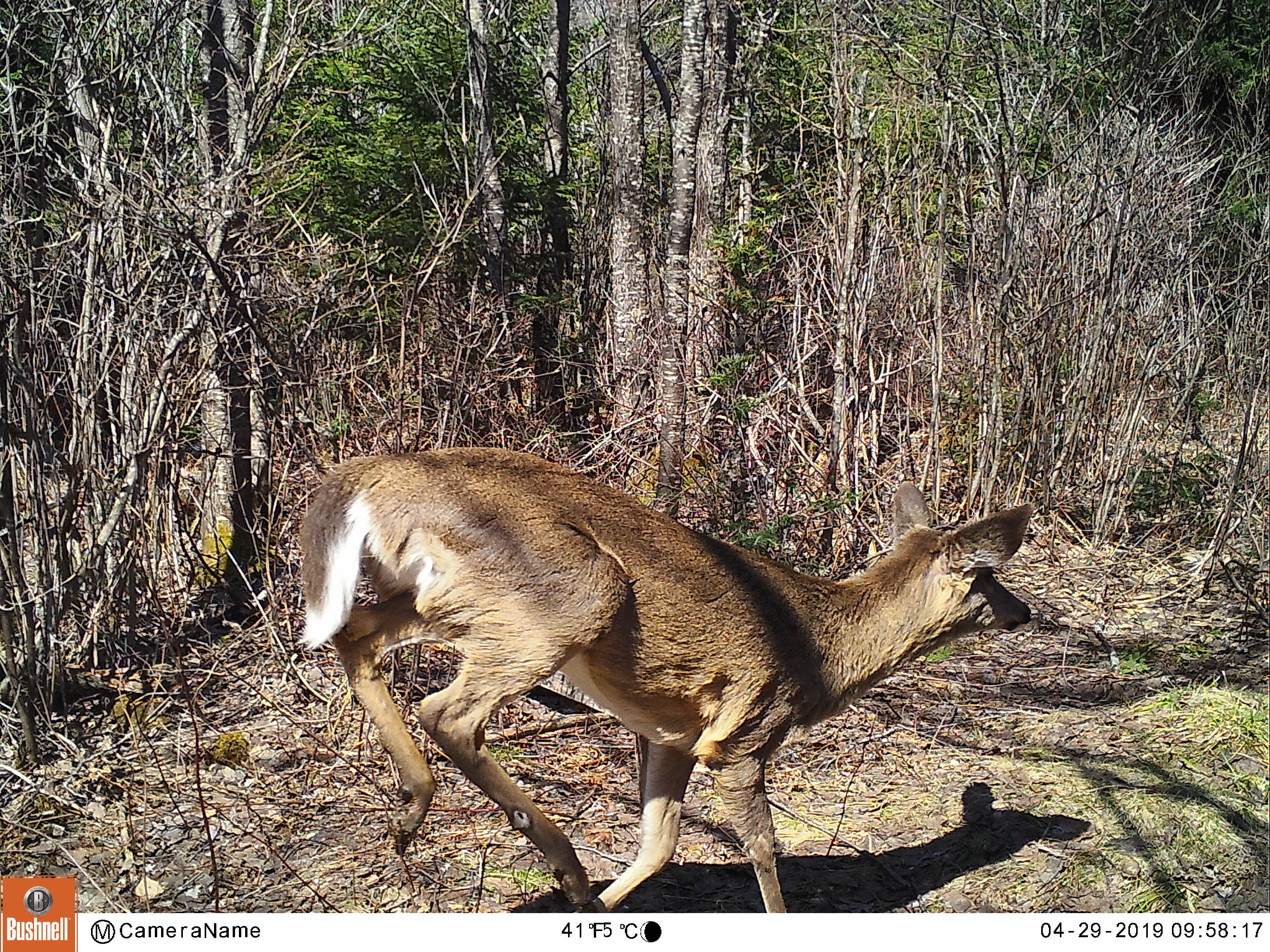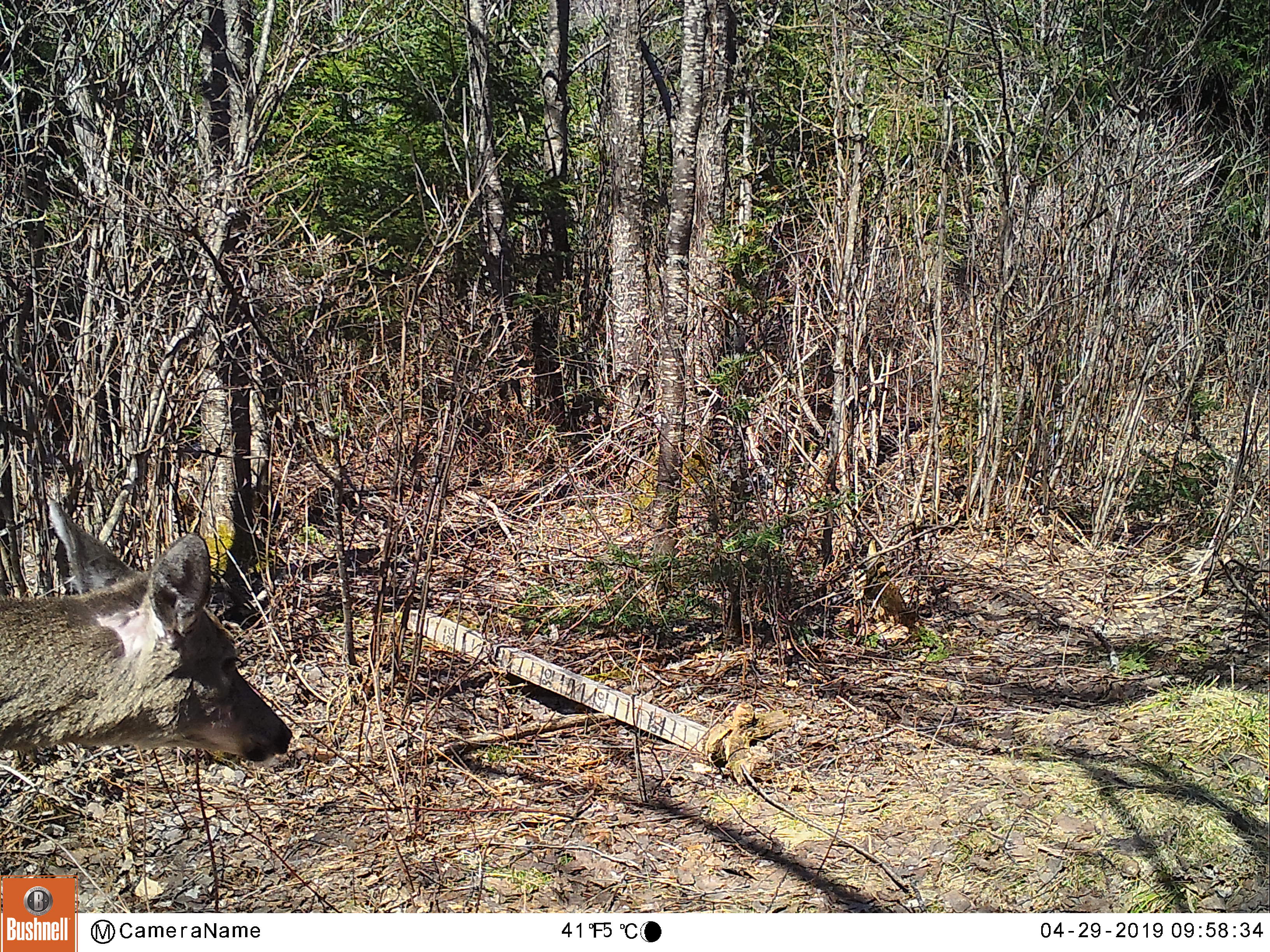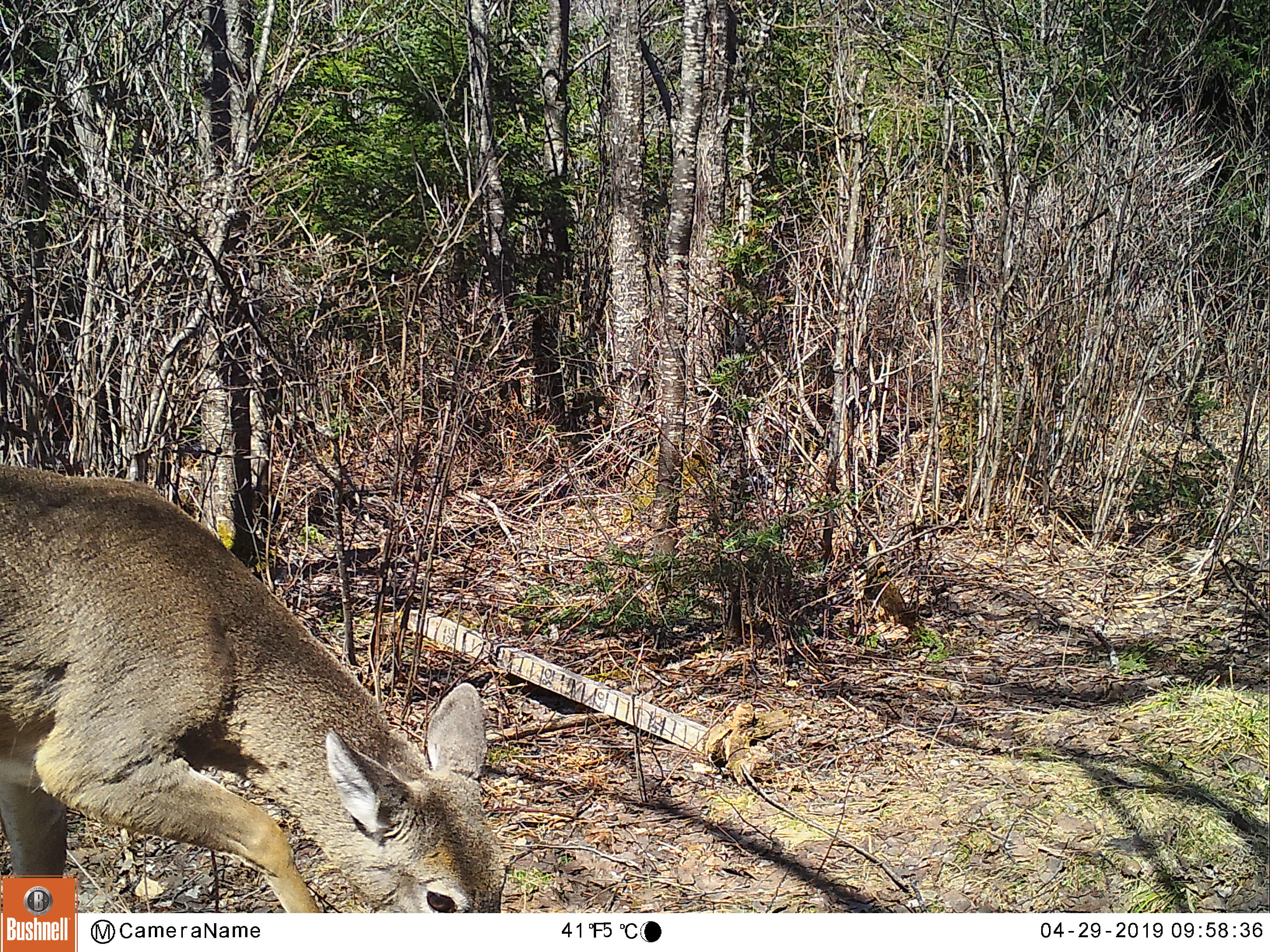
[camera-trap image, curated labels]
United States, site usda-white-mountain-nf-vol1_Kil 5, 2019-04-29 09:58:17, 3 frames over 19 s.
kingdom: Animalia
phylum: Chordata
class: Mammalia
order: Artiodactyla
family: Cervidae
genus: Odocoileus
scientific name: Odocoileus virginianus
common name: white-tailed deer